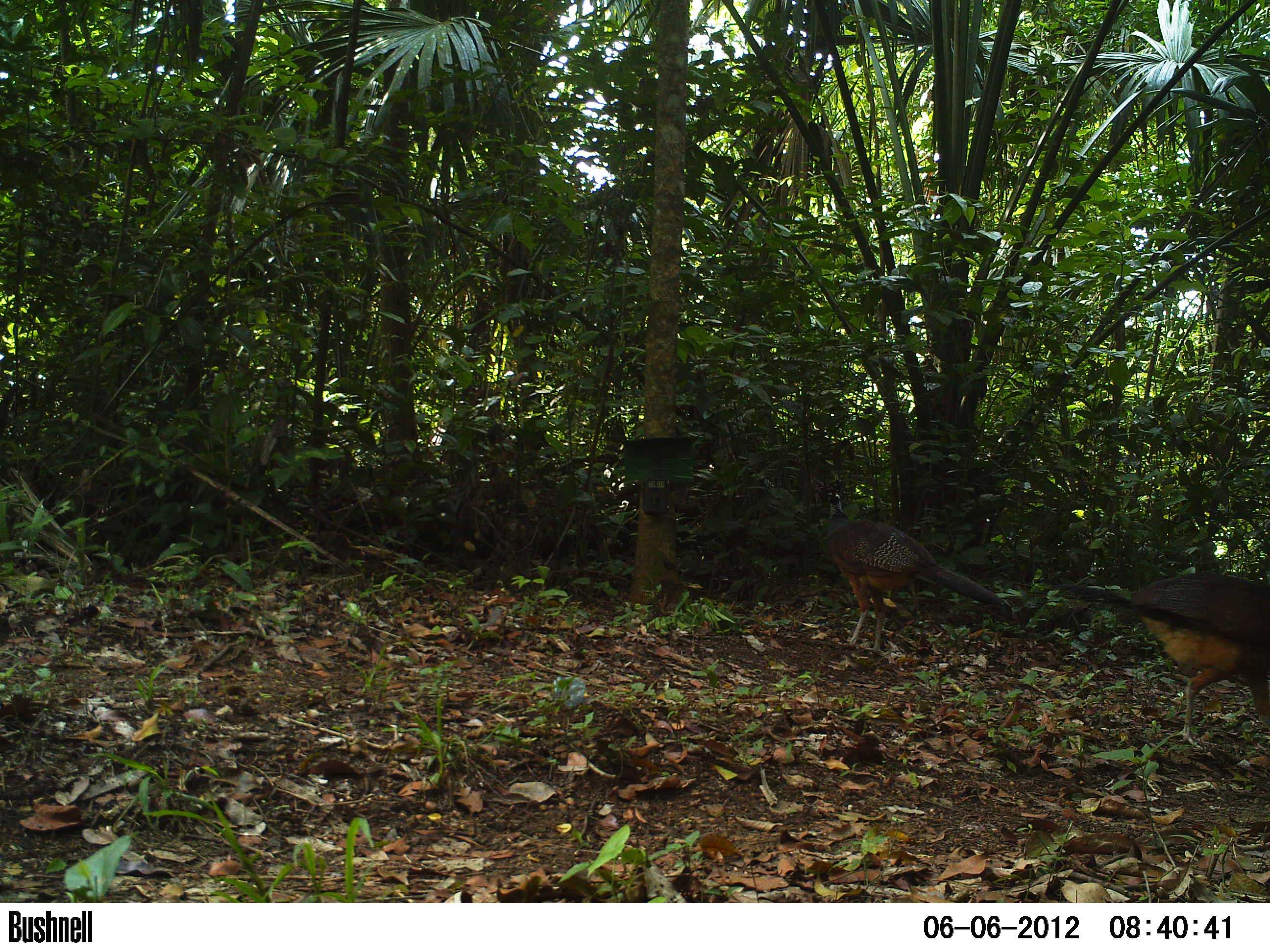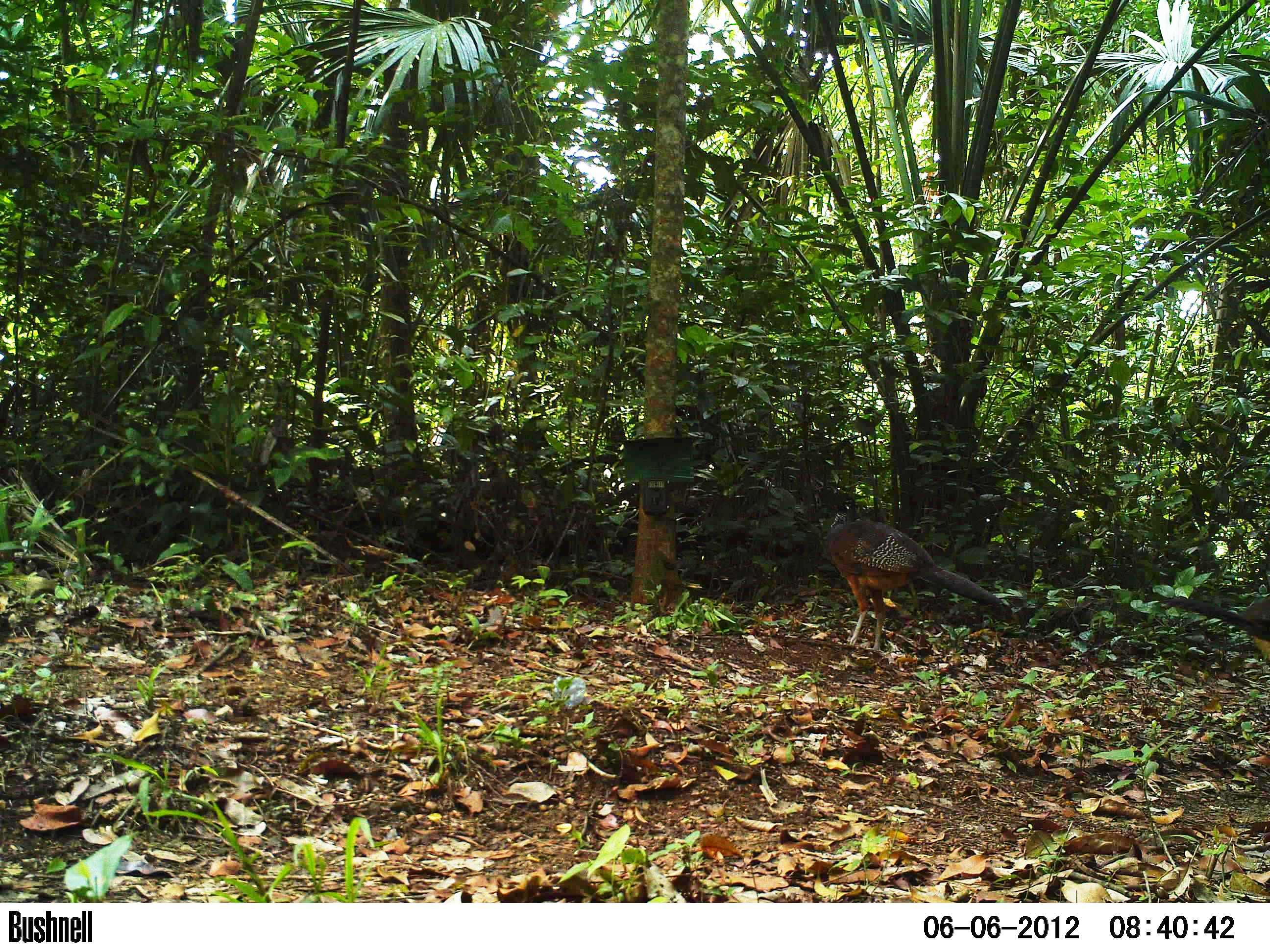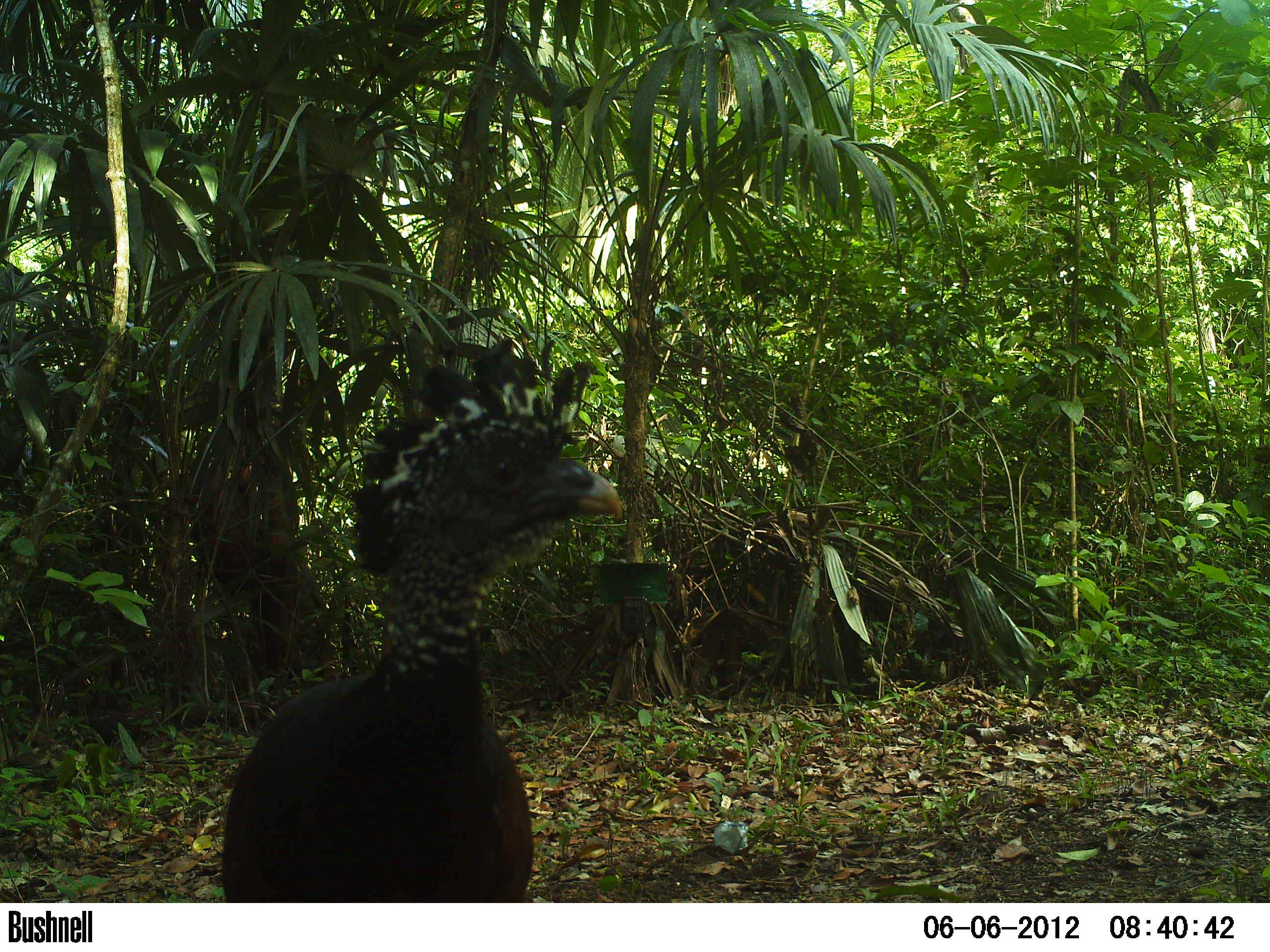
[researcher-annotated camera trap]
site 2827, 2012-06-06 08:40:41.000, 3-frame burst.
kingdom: Animalia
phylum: Chordata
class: Aves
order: Galliformes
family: Cracidae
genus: Crax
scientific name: Crax rubra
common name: great curassow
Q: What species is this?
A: Crax rubra (great curassow).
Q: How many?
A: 3.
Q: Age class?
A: Adult.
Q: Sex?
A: Female.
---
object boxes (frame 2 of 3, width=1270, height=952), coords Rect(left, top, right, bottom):
crax rubra: Rect(823, 493, 1002, 653); Rect(1159, 594, 1270, 662)